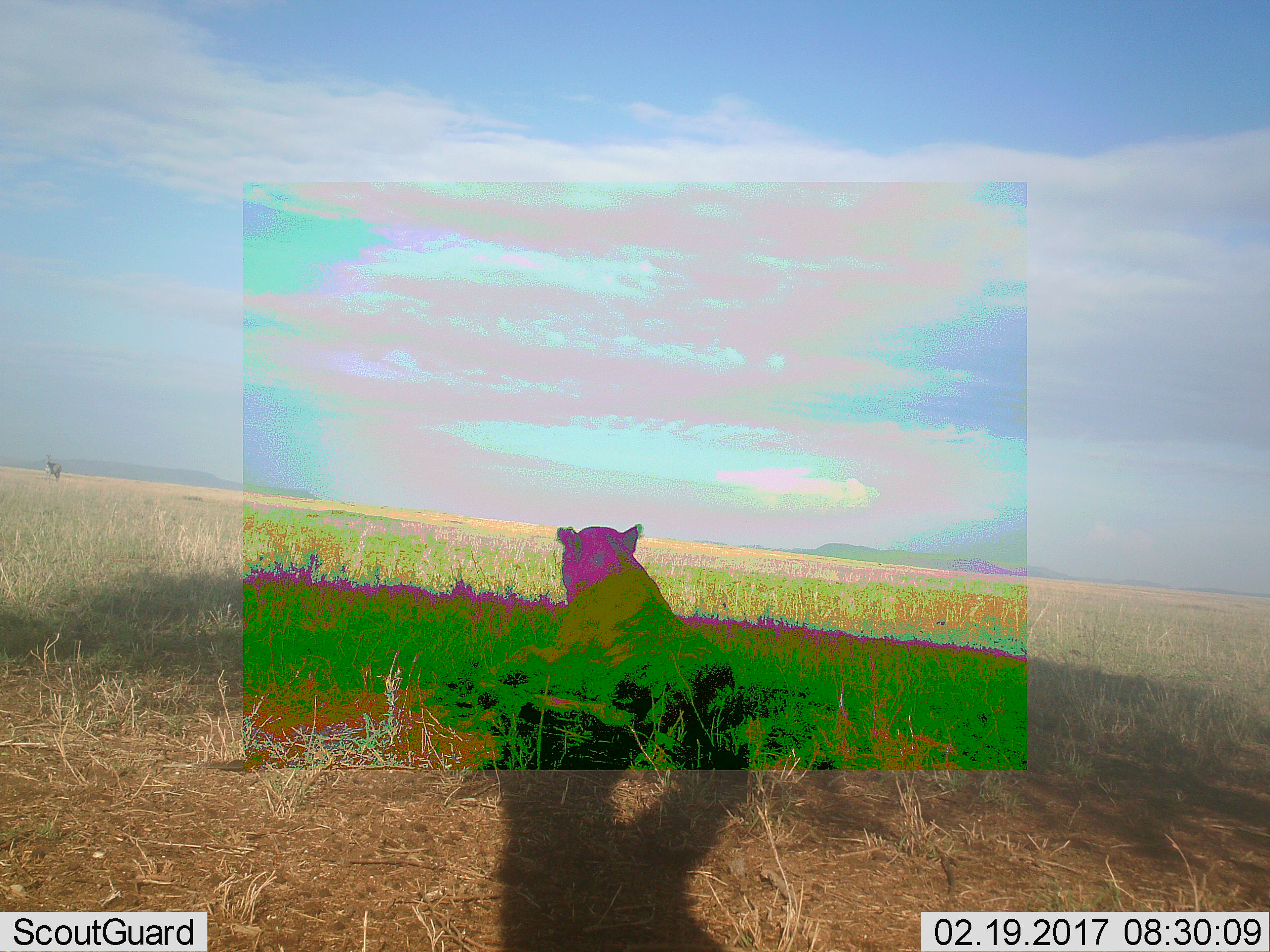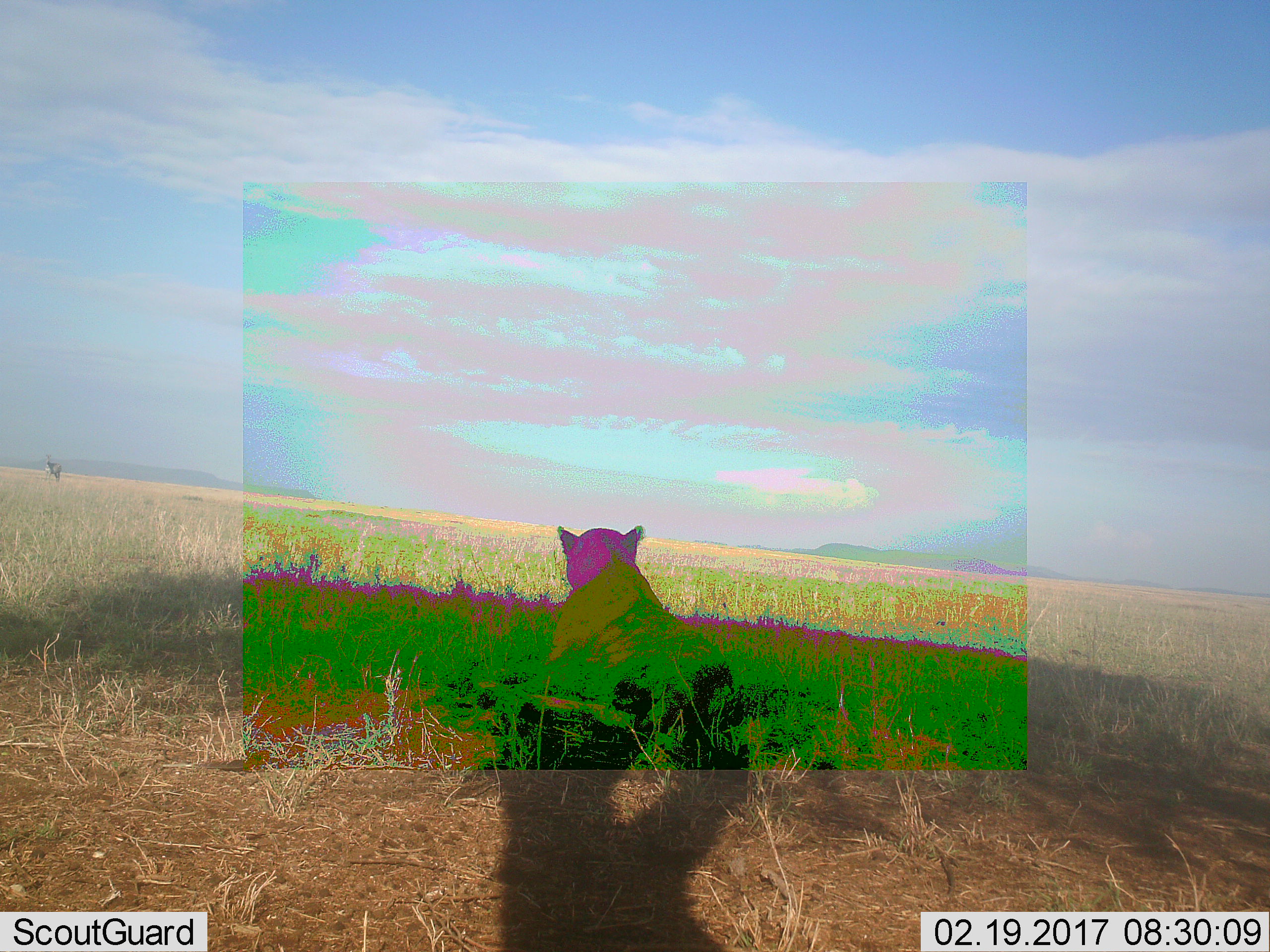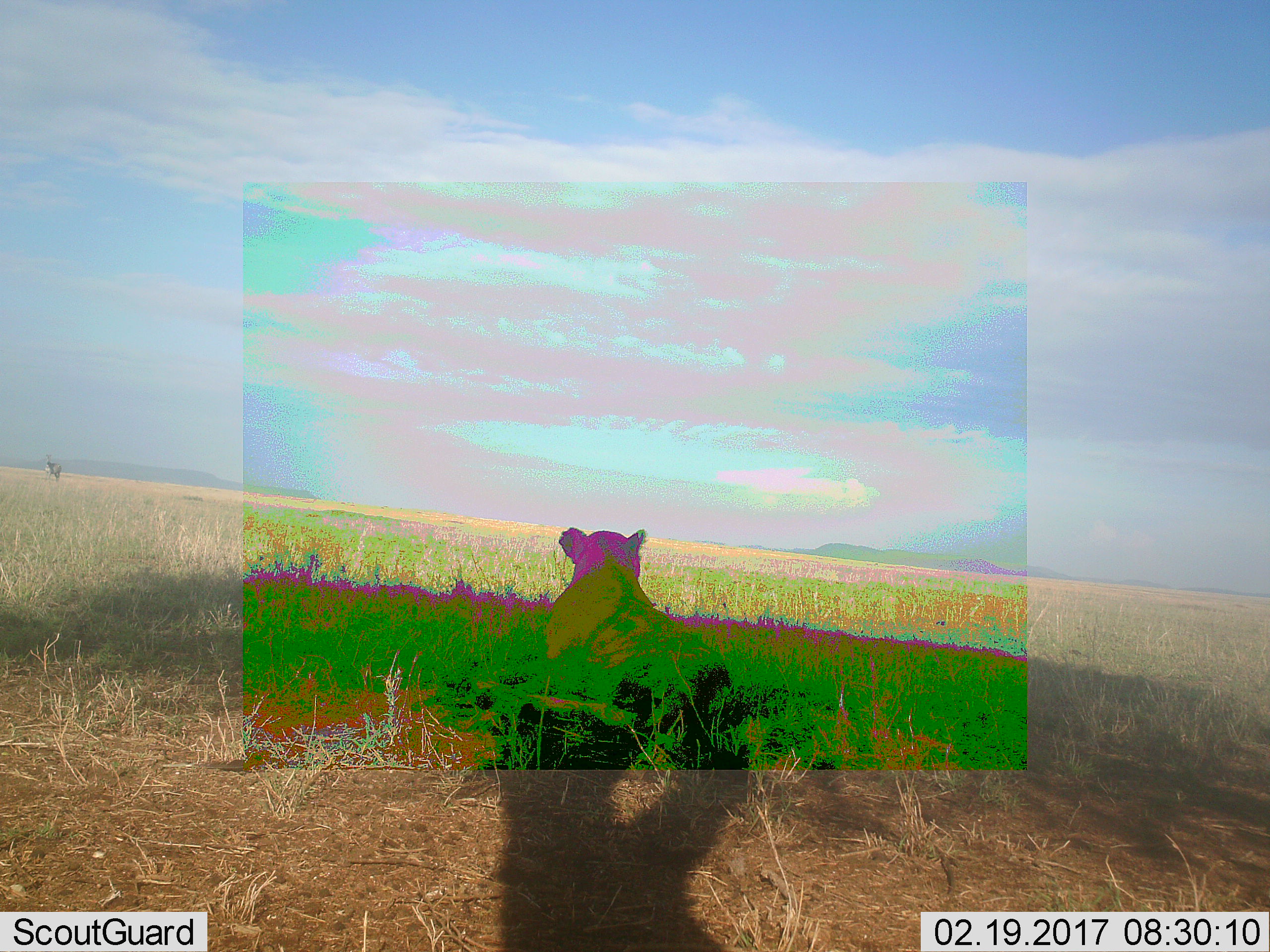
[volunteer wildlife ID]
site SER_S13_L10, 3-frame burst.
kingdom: Animalia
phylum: Chordata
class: Mammalia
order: Carnivora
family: Felidae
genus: Panthera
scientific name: Panthera leo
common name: lion female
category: lionfemale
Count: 1.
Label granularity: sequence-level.